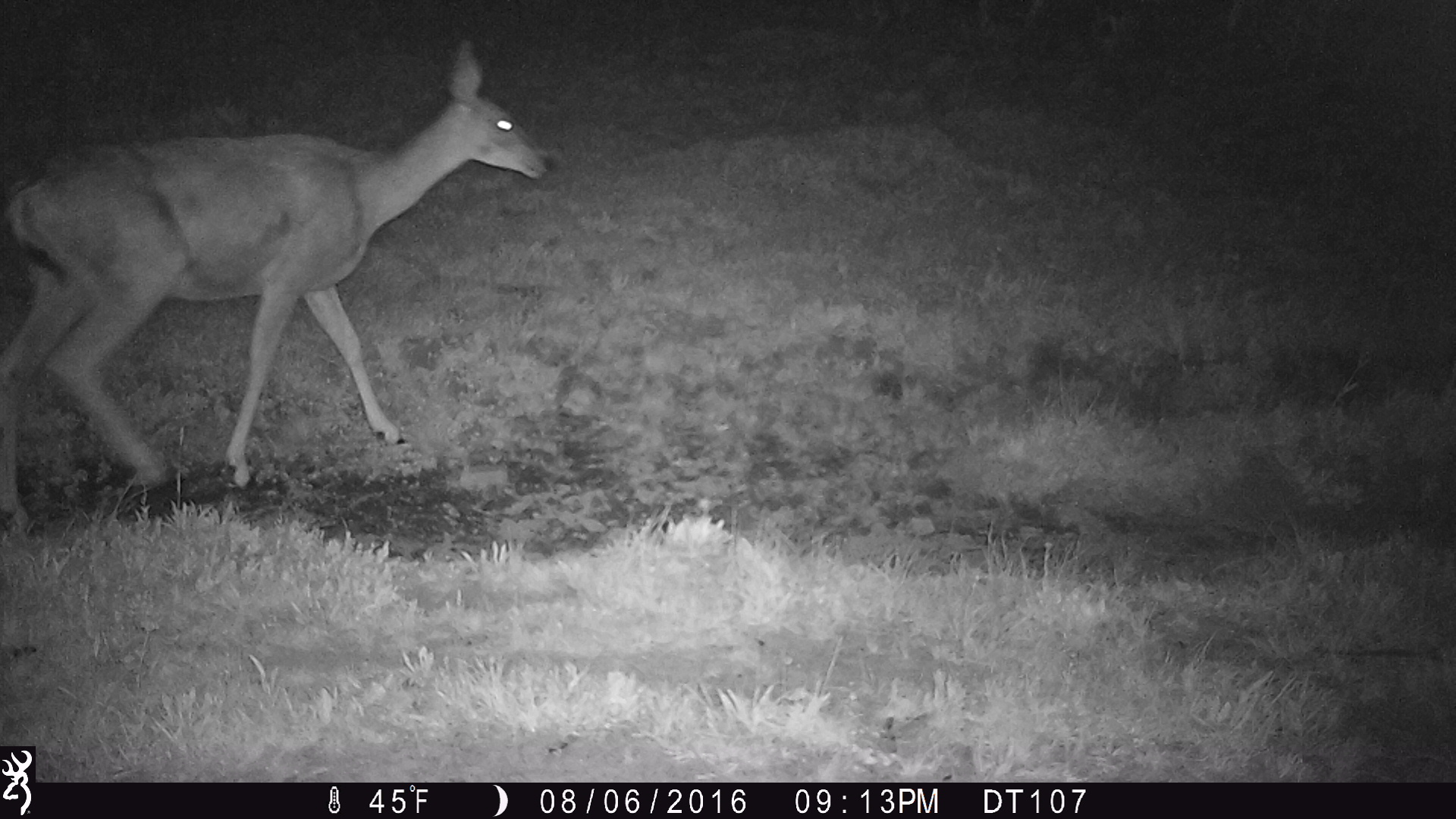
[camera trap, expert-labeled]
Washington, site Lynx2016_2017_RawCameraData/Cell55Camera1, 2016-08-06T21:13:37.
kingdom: Animalia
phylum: Chordata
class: Mammalia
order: Artiodactyla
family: Cervidae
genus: Odocoileus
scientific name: Odocoileus hemionus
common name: mule deer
Odocoileus hemionus (mule deer). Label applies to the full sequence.